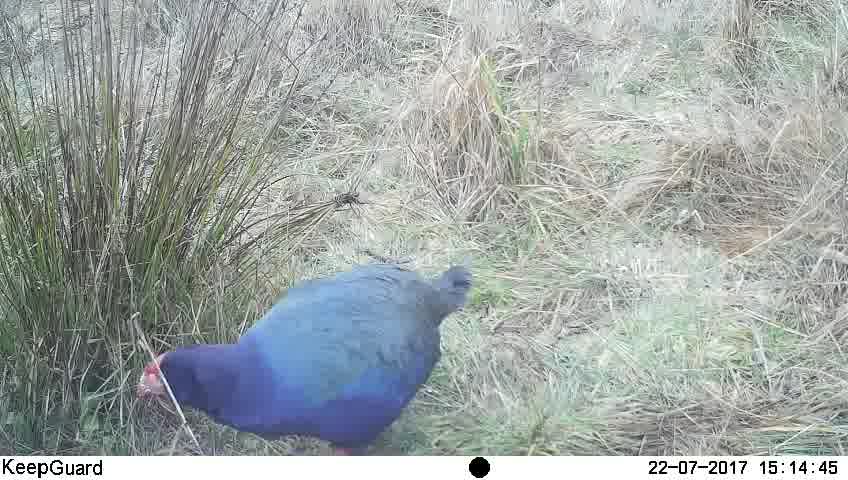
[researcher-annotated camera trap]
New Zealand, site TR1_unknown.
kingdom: Animalia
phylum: Chordata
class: Aves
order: Gruiformes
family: Rallidae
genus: Porphyrio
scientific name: Porphyrio mantelli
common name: takahe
Takahe (Porphyrio mantelli).